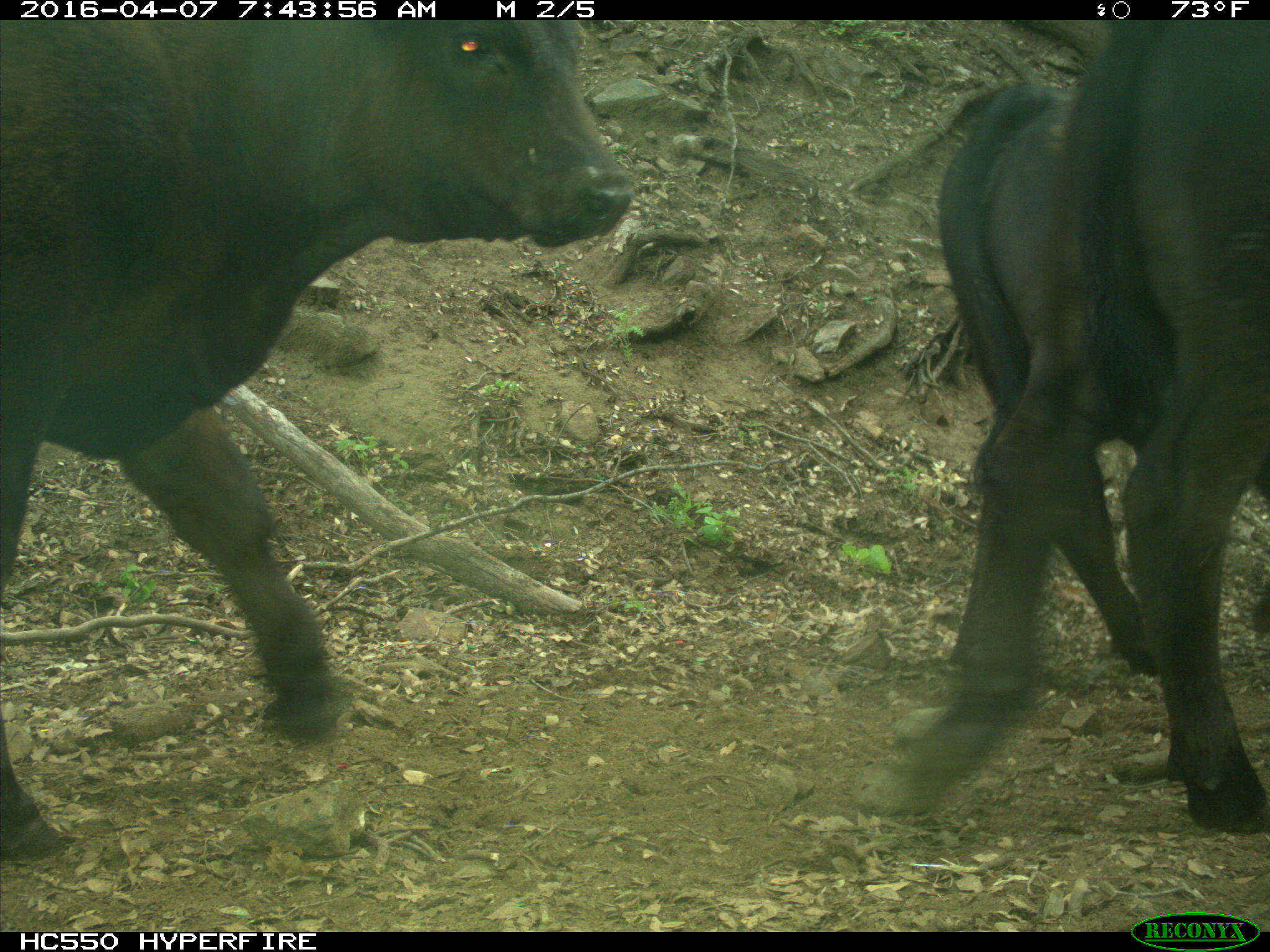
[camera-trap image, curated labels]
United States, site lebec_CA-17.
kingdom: Animalia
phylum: Chordata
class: Mammalia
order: Artiodactyla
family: Bovidae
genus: Bos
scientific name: Bos taurus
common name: domestic cow